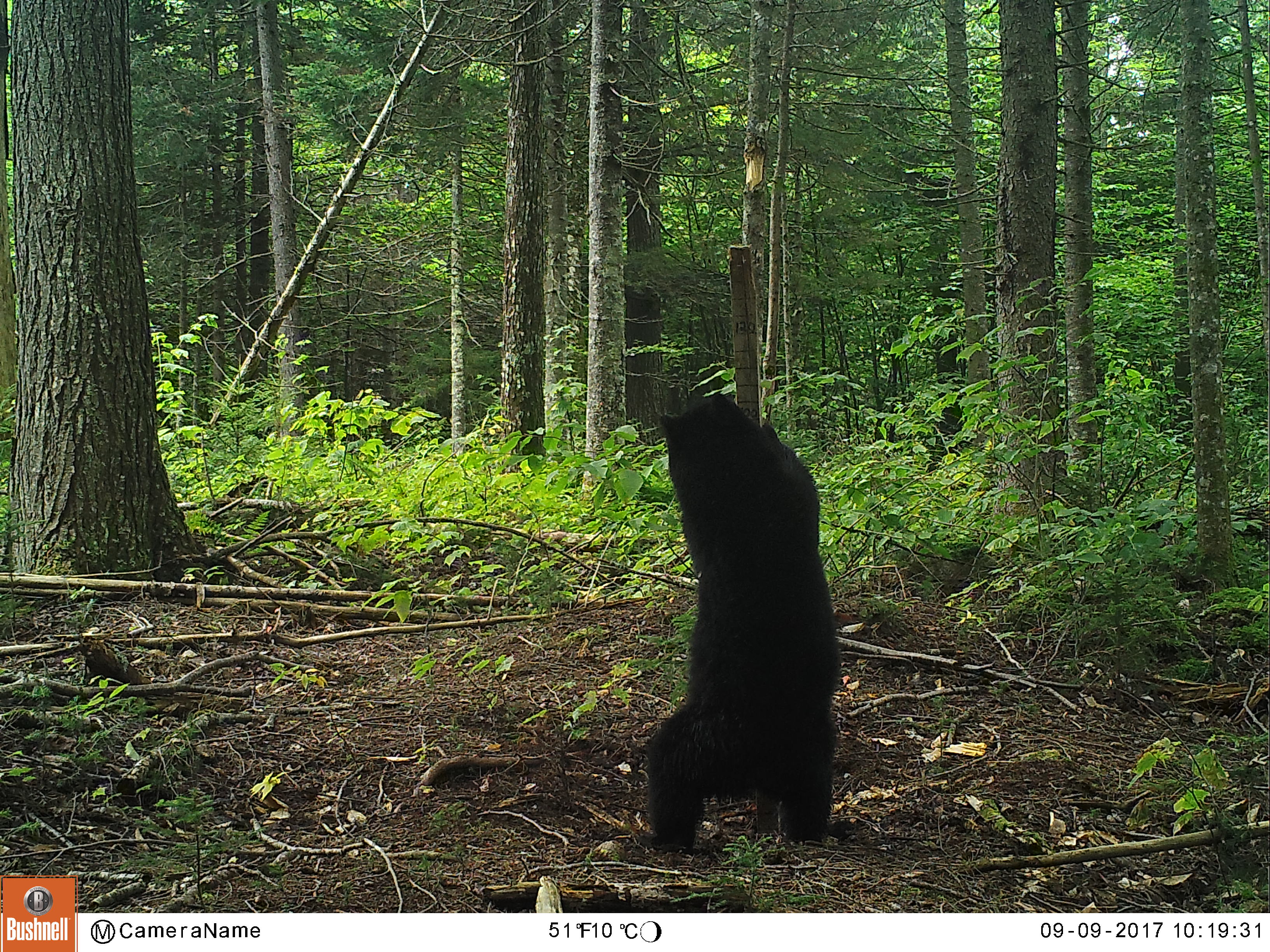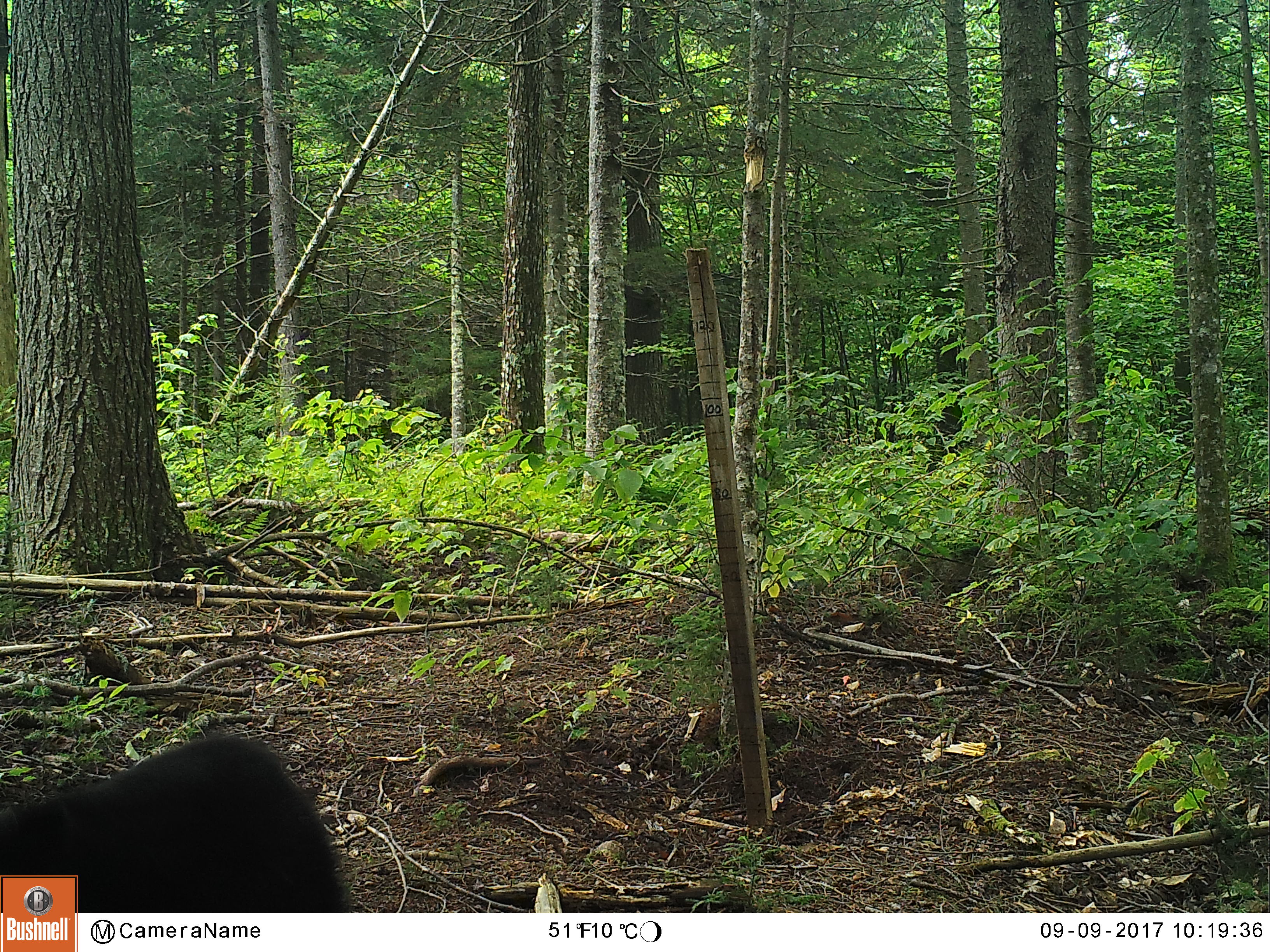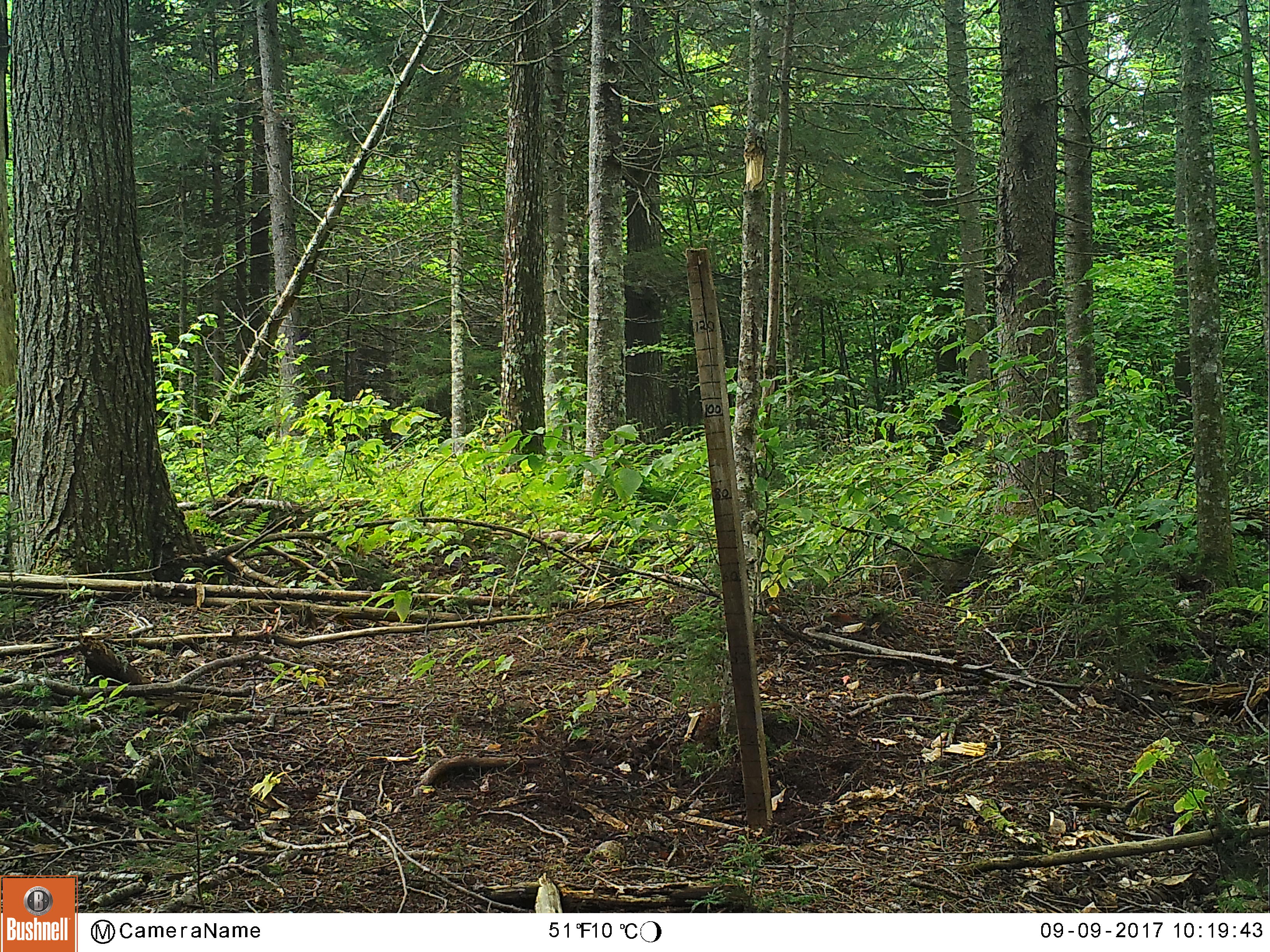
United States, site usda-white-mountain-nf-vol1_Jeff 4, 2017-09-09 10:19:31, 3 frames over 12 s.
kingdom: Animalia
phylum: Chordata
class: Mammalia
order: Carnivora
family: Ursidae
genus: Ursus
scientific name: Ursus americanus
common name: black bear